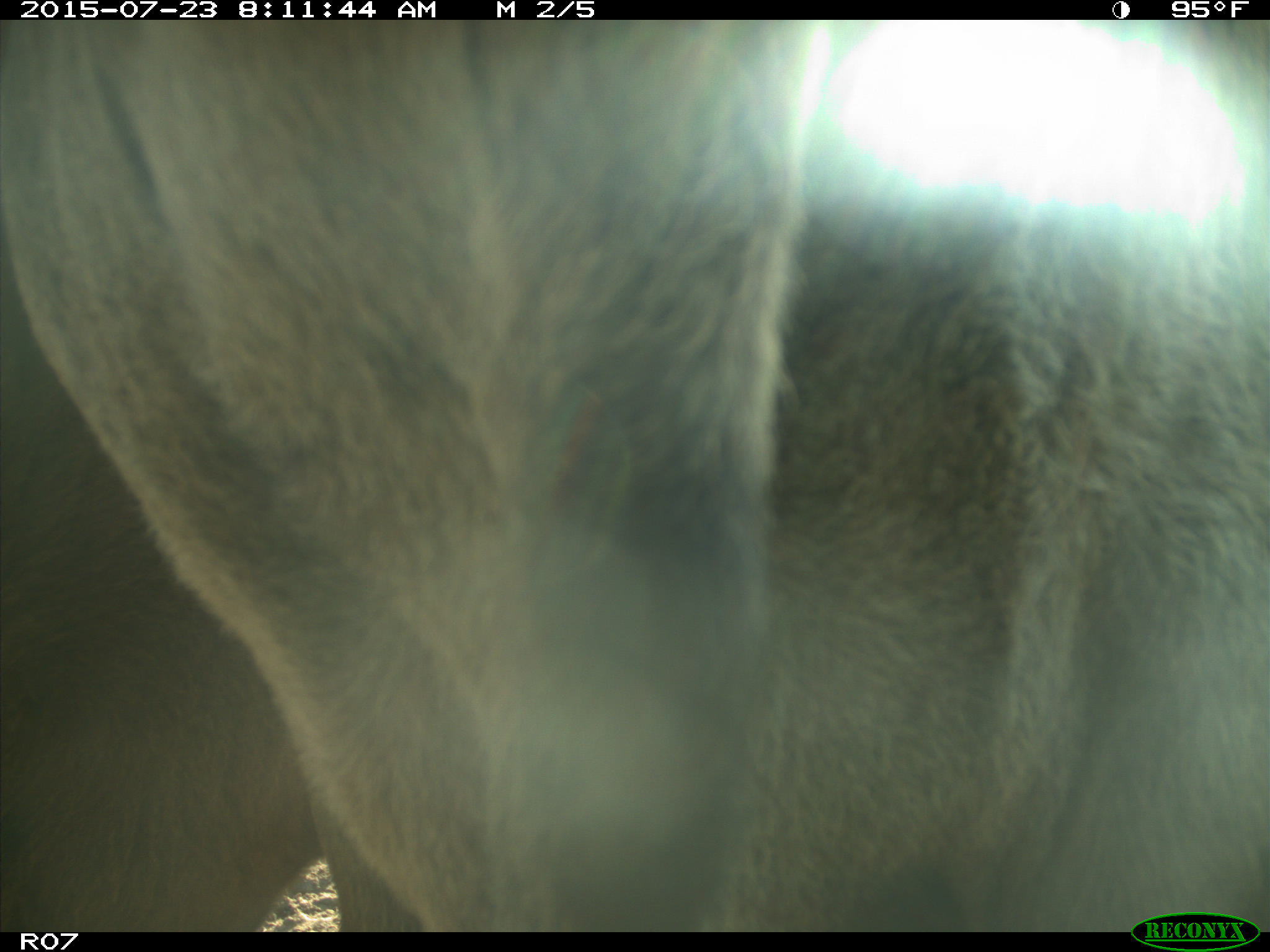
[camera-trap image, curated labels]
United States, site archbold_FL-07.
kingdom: Animalia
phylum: Chordata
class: Mammalia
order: Artiodactyla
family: Bovidae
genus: Bos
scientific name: Bos taurus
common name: domestic cow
Bos taurus (domestic cow).